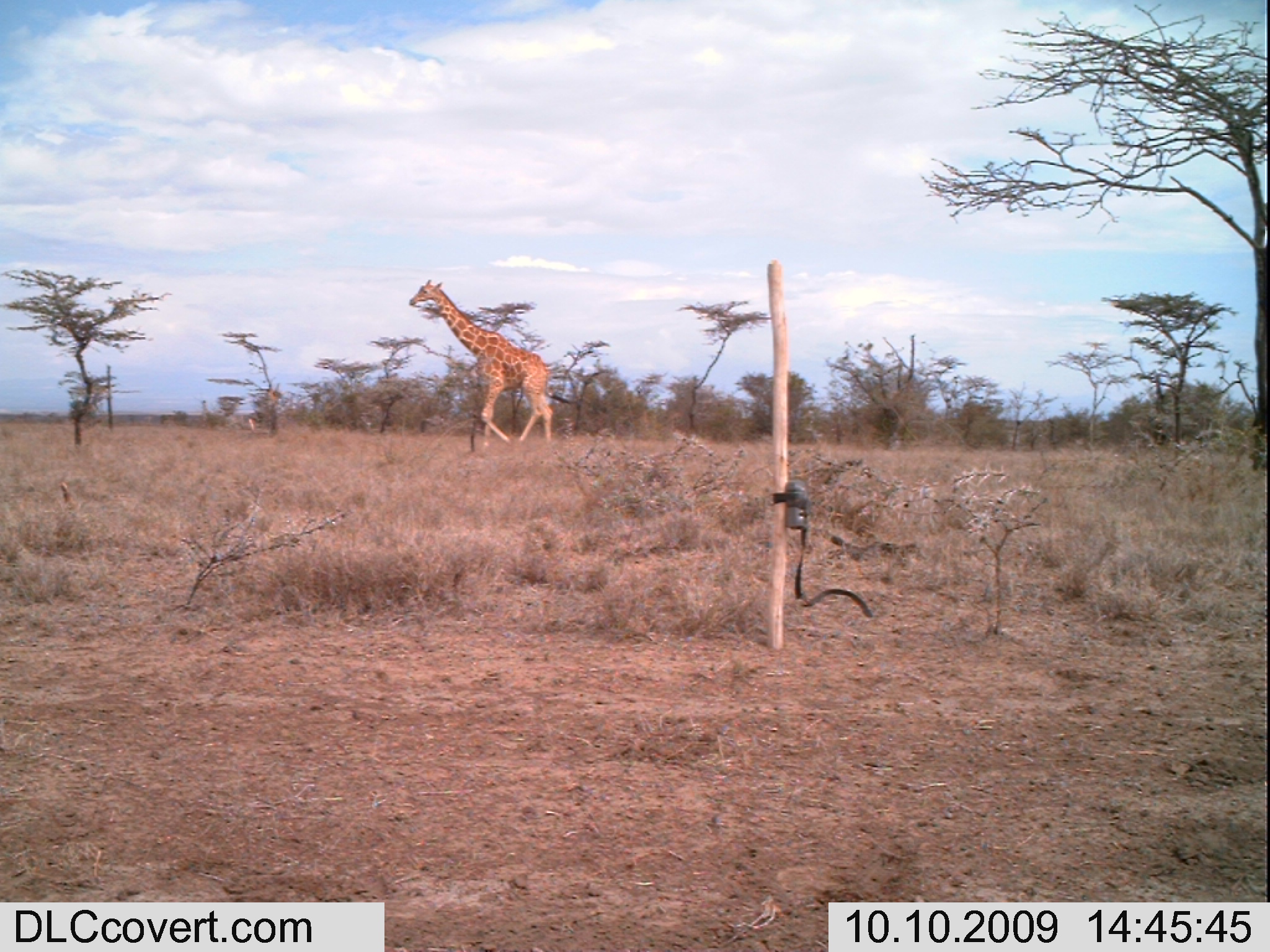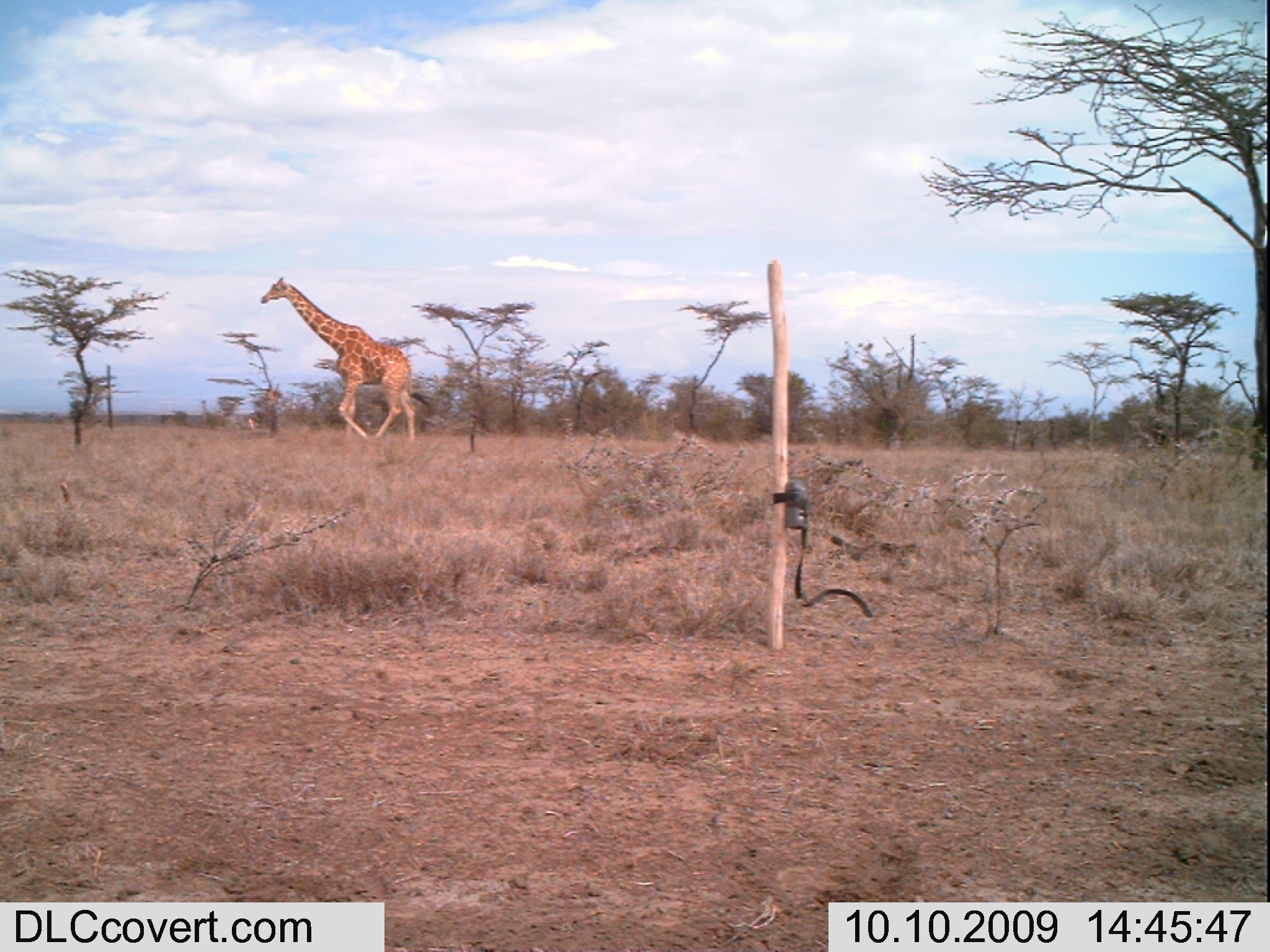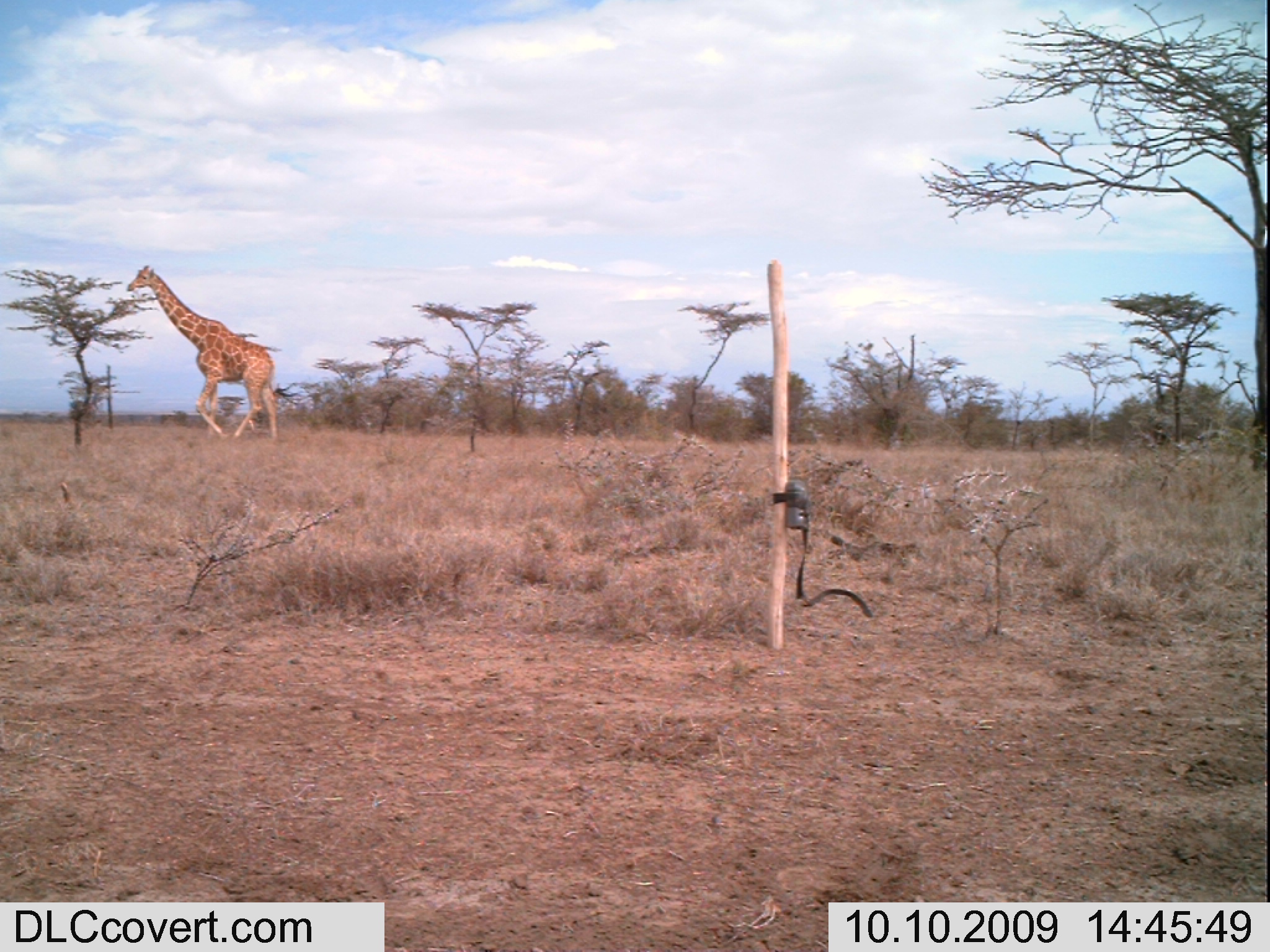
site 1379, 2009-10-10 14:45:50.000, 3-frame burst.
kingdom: Animalia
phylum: Chordata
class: Mammalia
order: Artiodactyla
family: Giraffidae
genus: Giraffa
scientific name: Giraffa camelopardalis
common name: giraffe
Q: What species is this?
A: Giraffa camelopardalis (giraffe).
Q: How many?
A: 1.